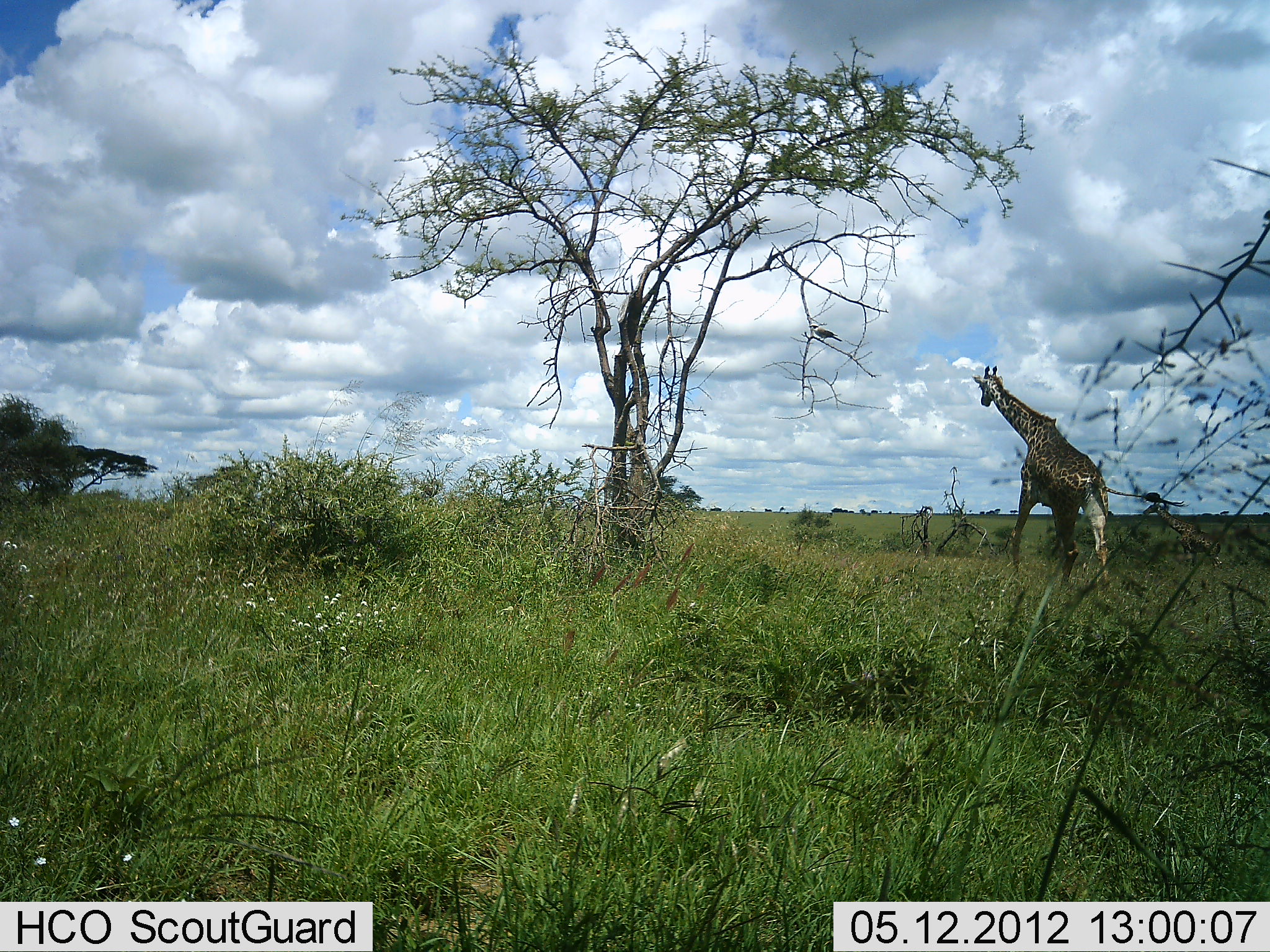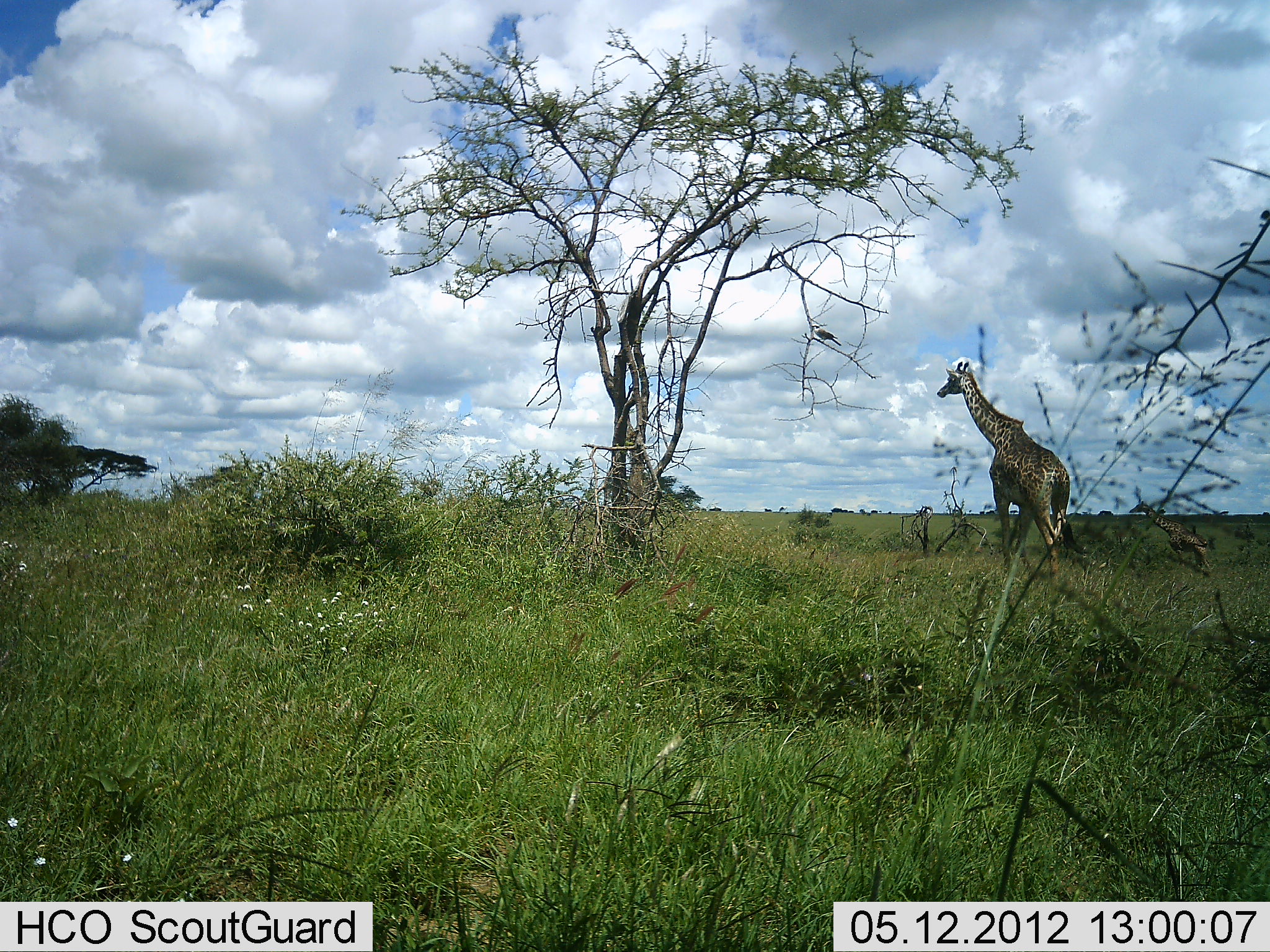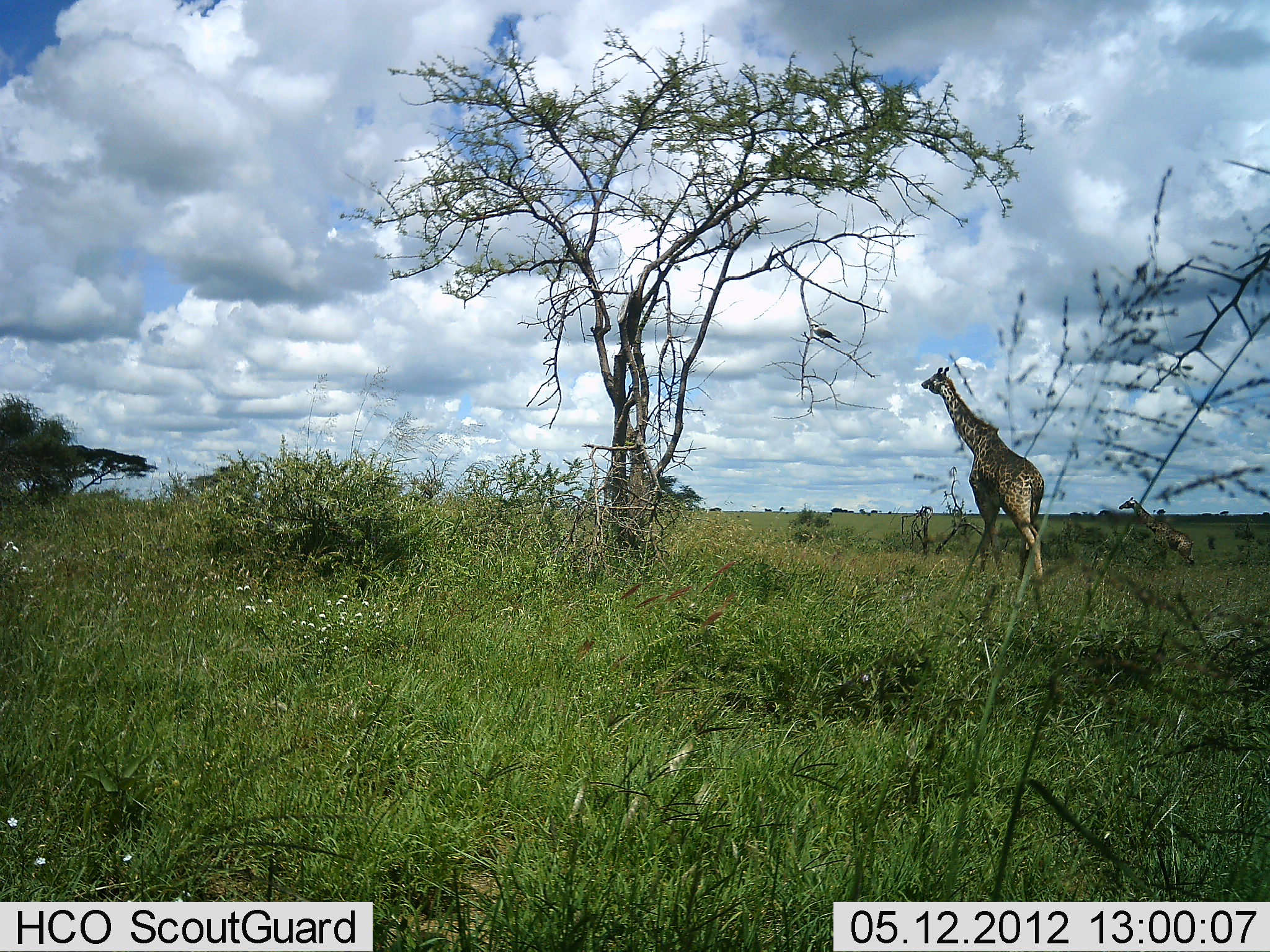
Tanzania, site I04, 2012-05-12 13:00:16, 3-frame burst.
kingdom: Animalia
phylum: Chordata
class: Mammalia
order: Artiodactyla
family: Giraffidae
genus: Giraffa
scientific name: Giraffa camelopardalis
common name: giraffe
Giraffe (Giraffa camelopardalis), count 2. Behavior (volunteer vote fractions): standing 11%, resting 0%, moving 89%, interacting 0%. Young present (vote fraction): 16%. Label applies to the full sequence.